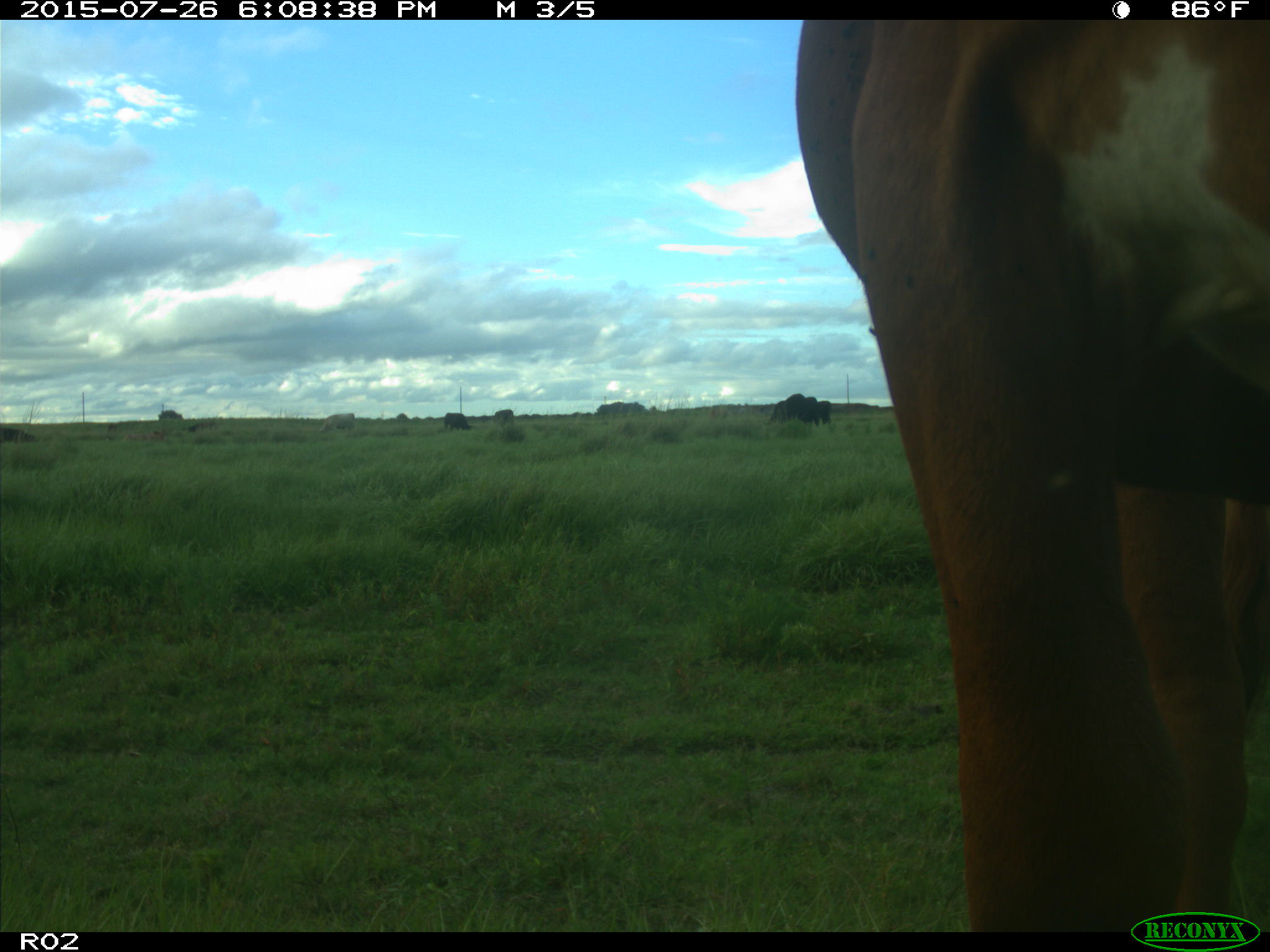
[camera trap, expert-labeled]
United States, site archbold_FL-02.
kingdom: Animalia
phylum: Chordata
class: Mammalia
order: Artiodactyla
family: Bovidae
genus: Bos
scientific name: Bos taurus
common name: domestic cow